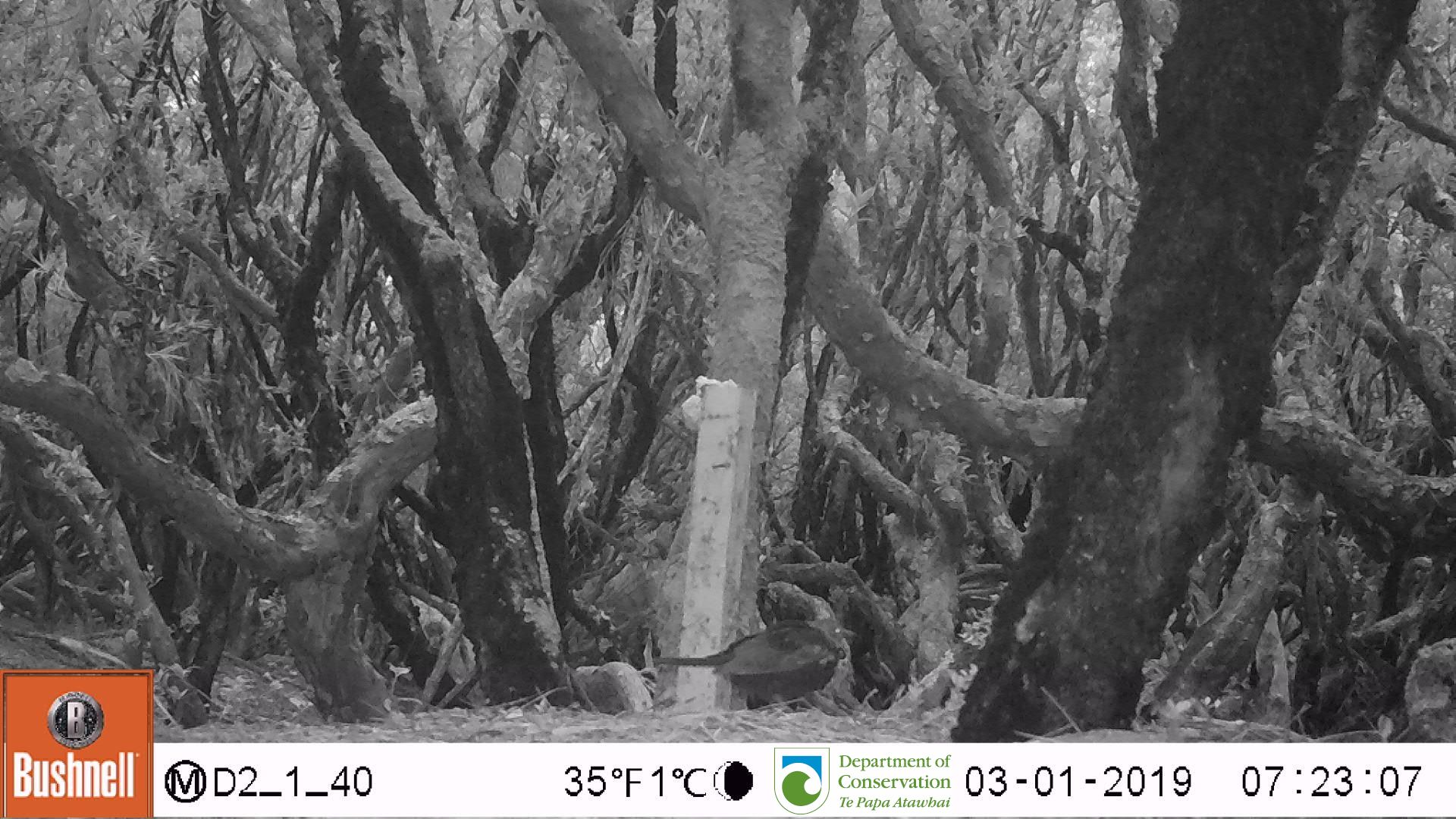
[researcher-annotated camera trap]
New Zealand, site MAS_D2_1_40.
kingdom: Animalia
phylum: Chordata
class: Aves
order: Passeriformes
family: Turdidae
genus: Turdus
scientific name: Turdus merula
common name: eurasian blackbird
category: blackbird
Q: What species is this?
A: Blackbird (eurasian blackbird) (Turdus merula).